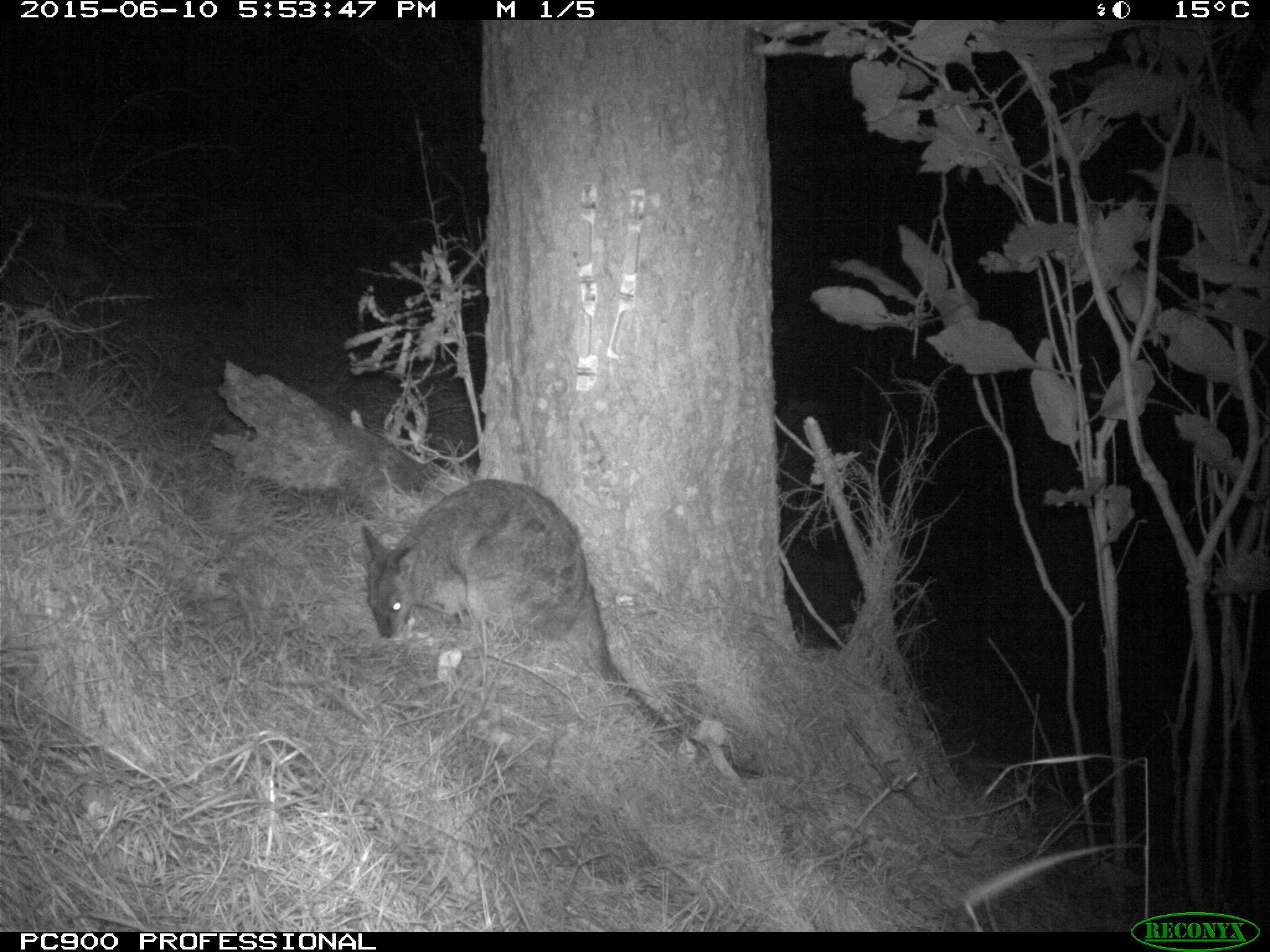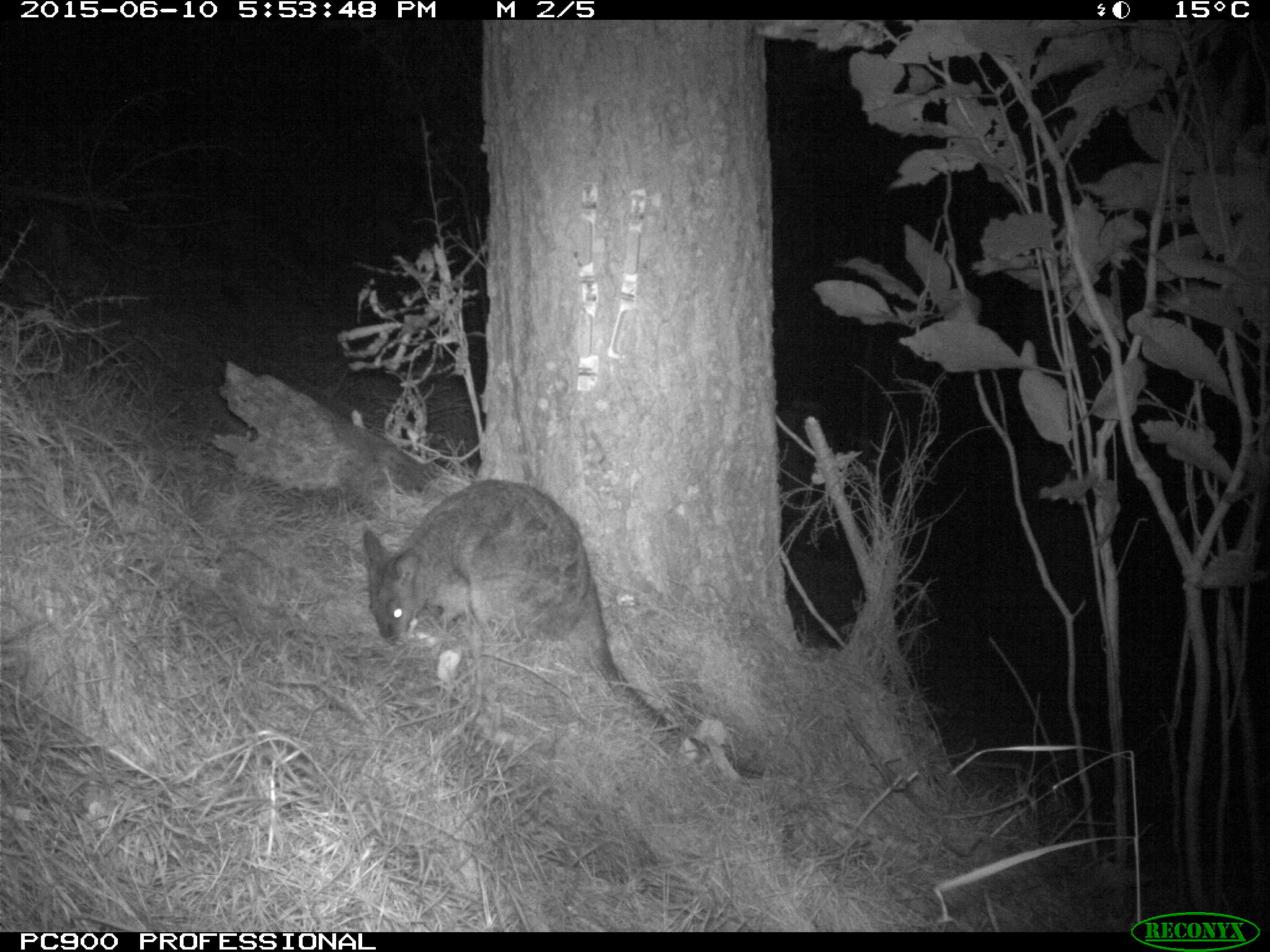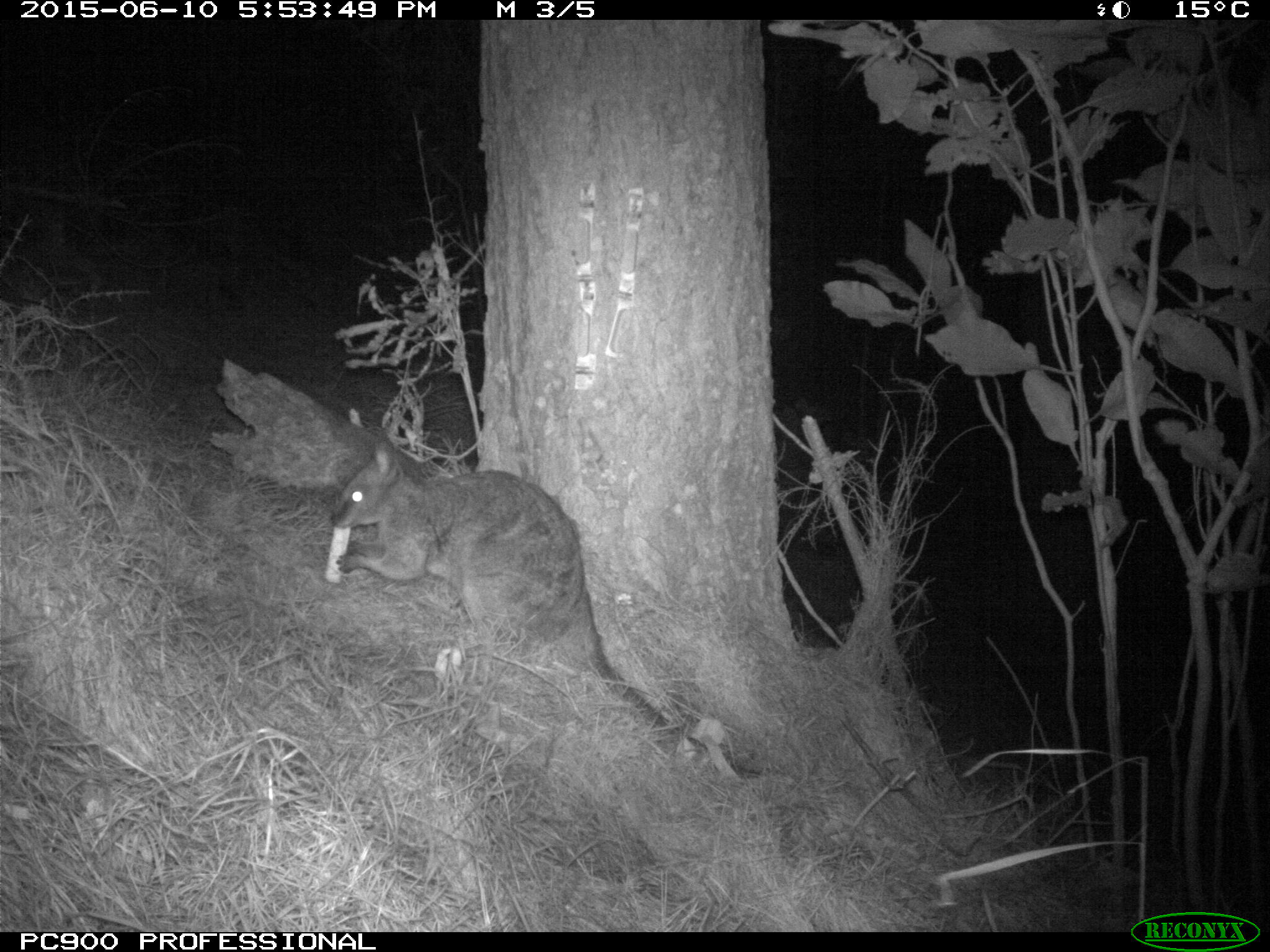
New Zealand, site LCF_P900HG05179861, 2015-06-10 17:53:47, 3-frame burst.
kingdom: Animalia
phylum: Chordata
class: Mammalia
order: Diprotodontia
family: Macropodidae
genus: Notamacropus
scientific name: Notamacropus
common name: wallaby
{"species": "wallaby (Notamacropus)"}